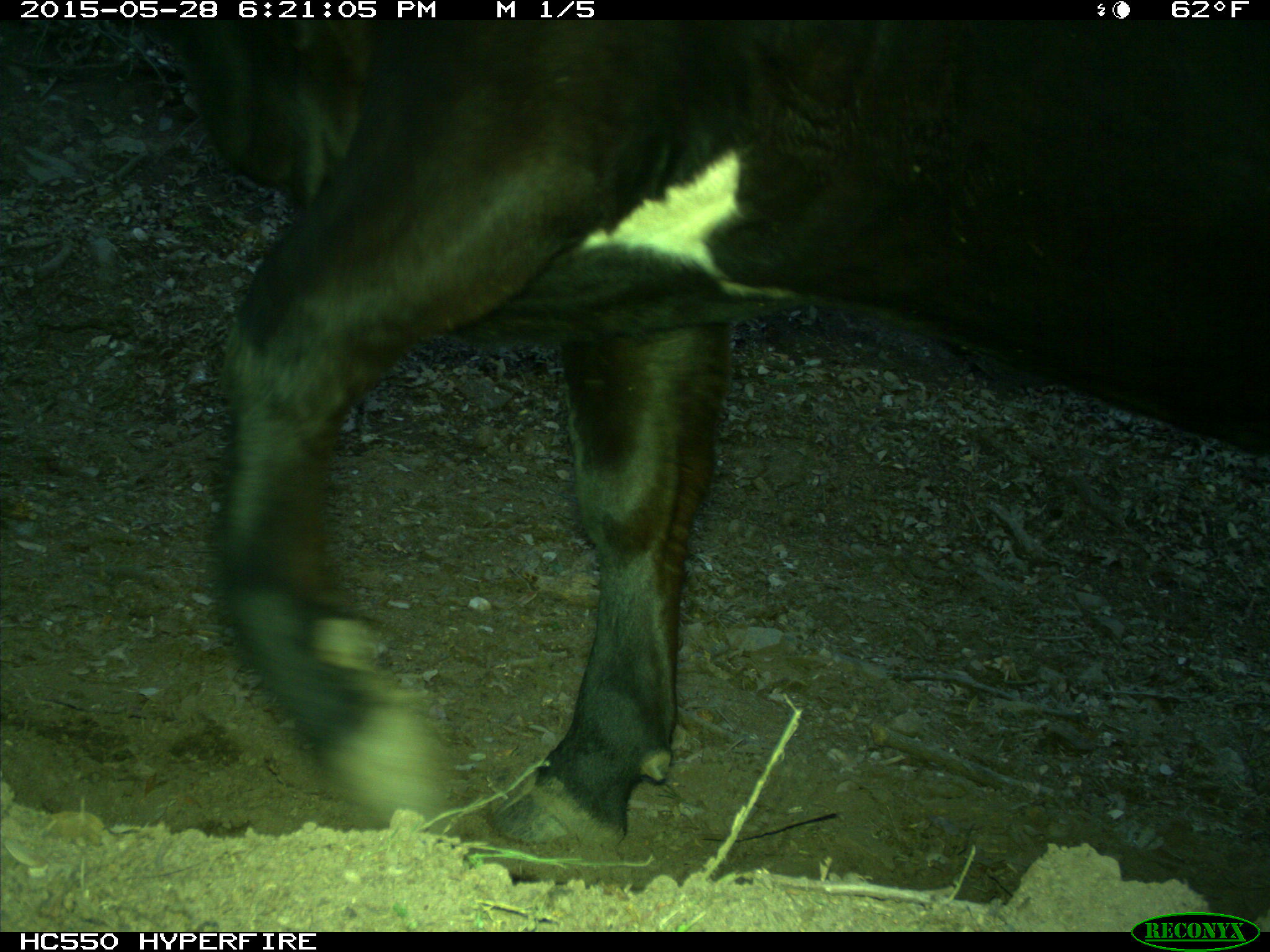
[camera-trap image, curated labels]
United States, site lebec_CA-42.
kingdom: Animalia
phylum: Chordata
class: Mammalia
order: Artiodactyla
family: Bovidae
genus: Bos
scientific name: Bos taurus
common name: domestic cow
Bos taurus (domestic cow).